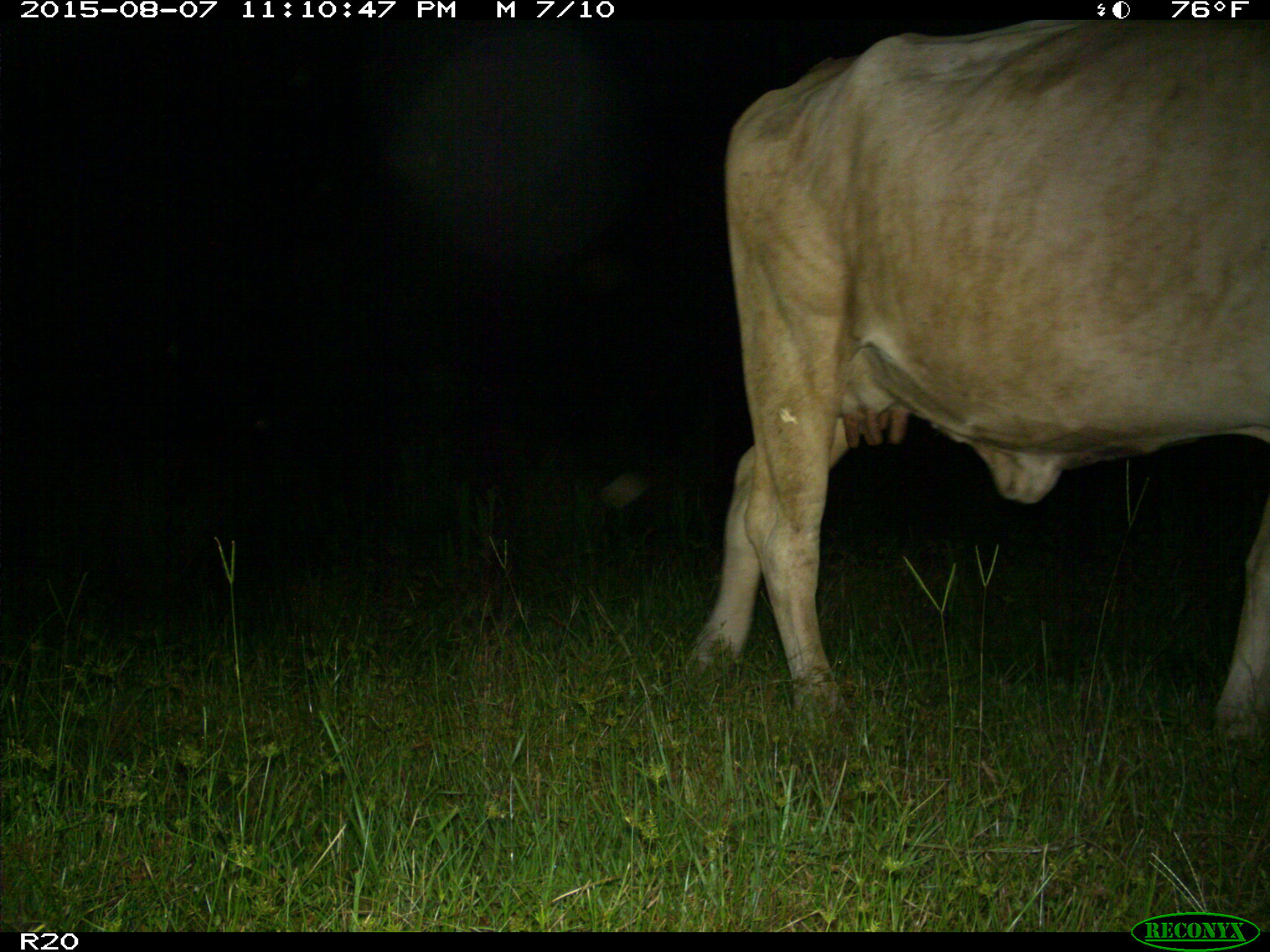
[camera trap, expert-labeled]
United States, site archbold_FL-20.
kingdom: Animalia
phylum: Chordata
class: Mammalia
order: Artiodactyla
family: Bovidae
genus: Bos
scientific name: Bos taurus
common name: domestic cow